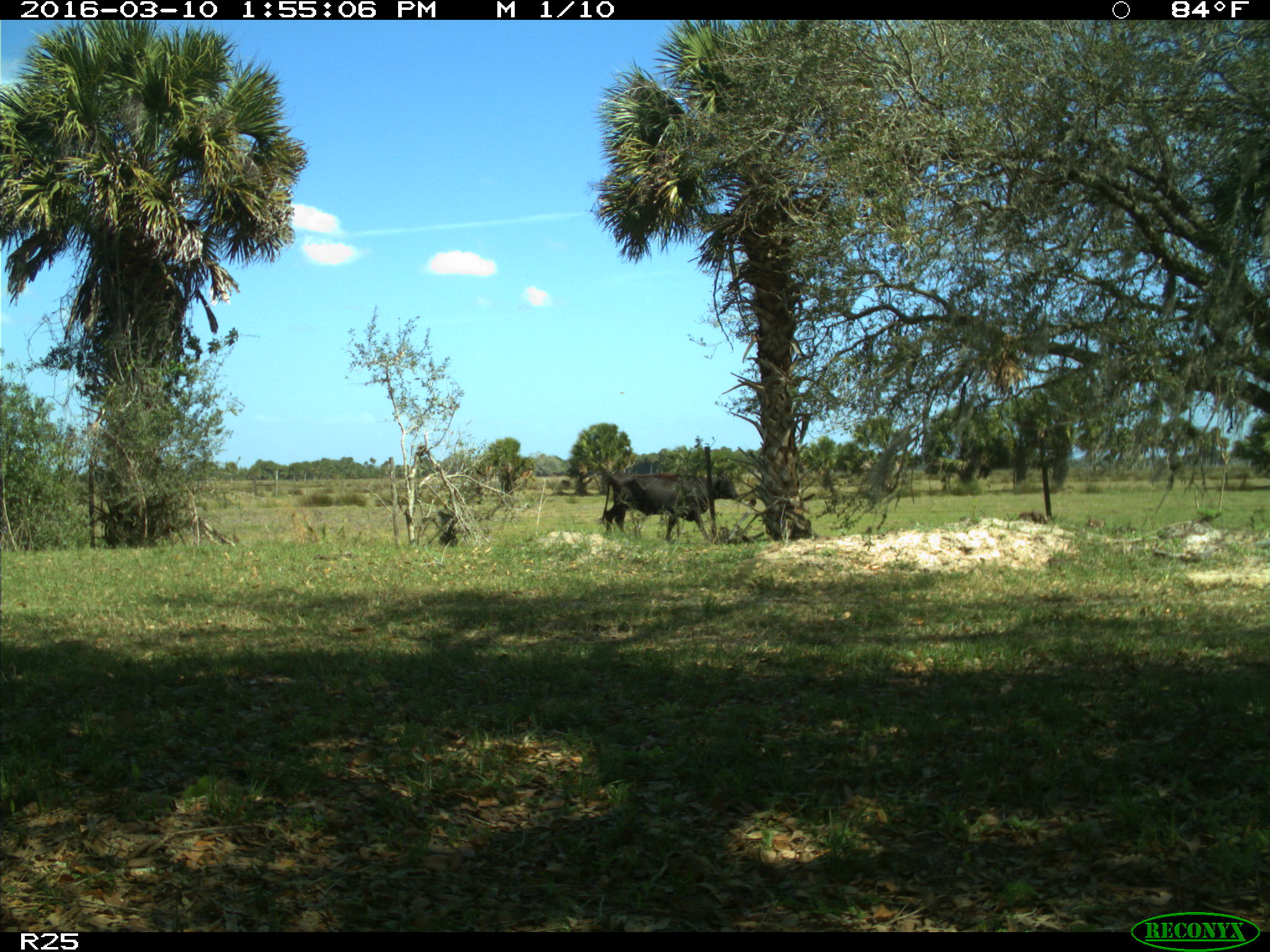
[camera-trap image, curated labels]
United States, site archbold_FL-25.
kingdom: Animalia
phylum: Chordata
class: Mammalia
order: Artiodactyla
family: Bovidae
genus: Bos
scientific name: Bos taurus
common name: domestic cow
Bos taurus (domestic cow).